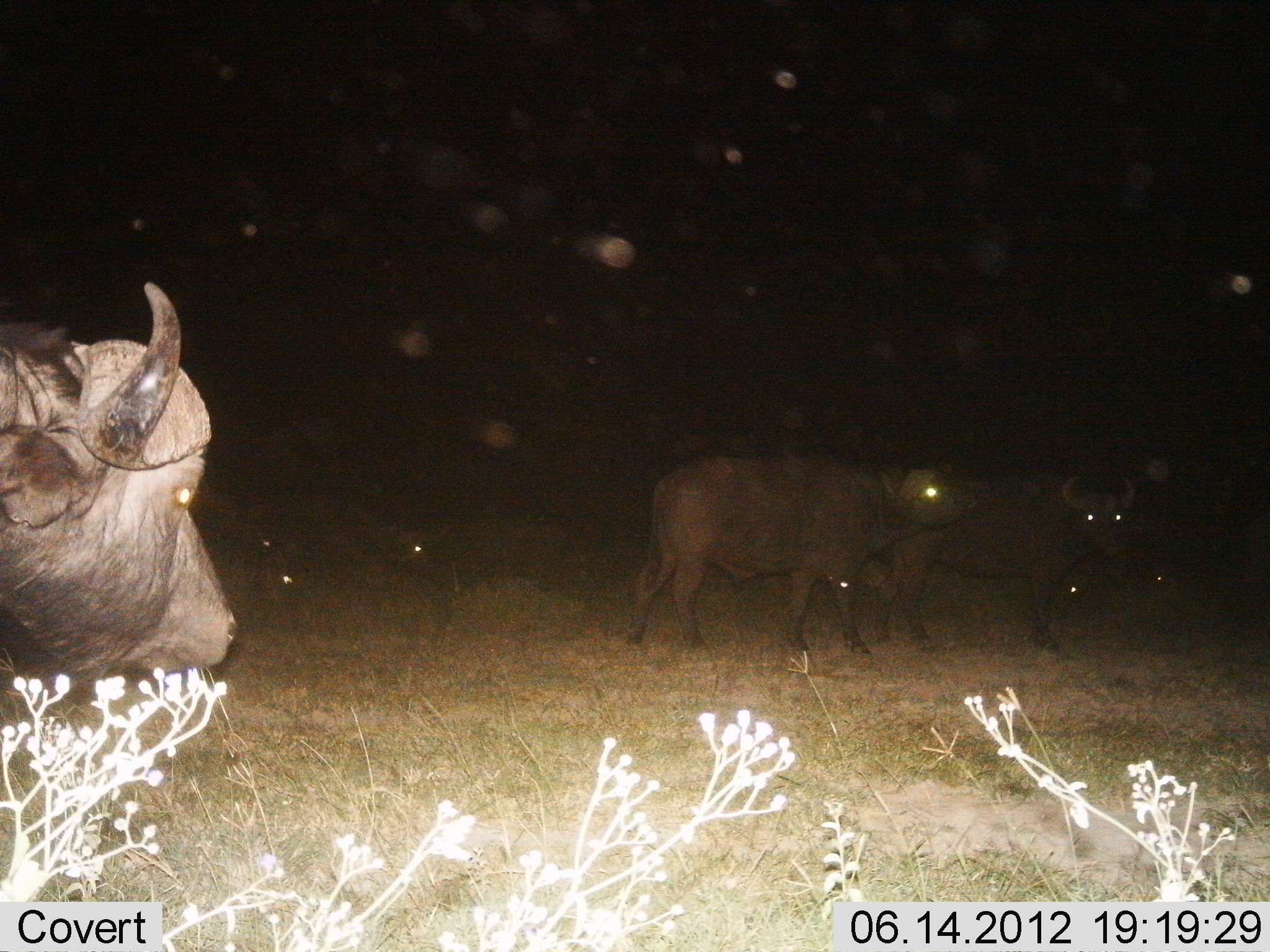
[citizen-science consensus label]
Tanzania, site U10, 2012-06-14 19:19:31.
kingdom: Animalia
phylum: Chordata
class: Mammalia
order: Artiodactyla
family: Bovidae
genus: Syncerus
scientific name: Syncerus caffer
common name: cape buffalo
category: buffalo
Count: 3.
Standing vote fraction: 60%.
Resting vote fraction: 0%.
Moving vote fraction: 40%.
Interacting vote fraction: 0%.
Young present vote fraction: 10%.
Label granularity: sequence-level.